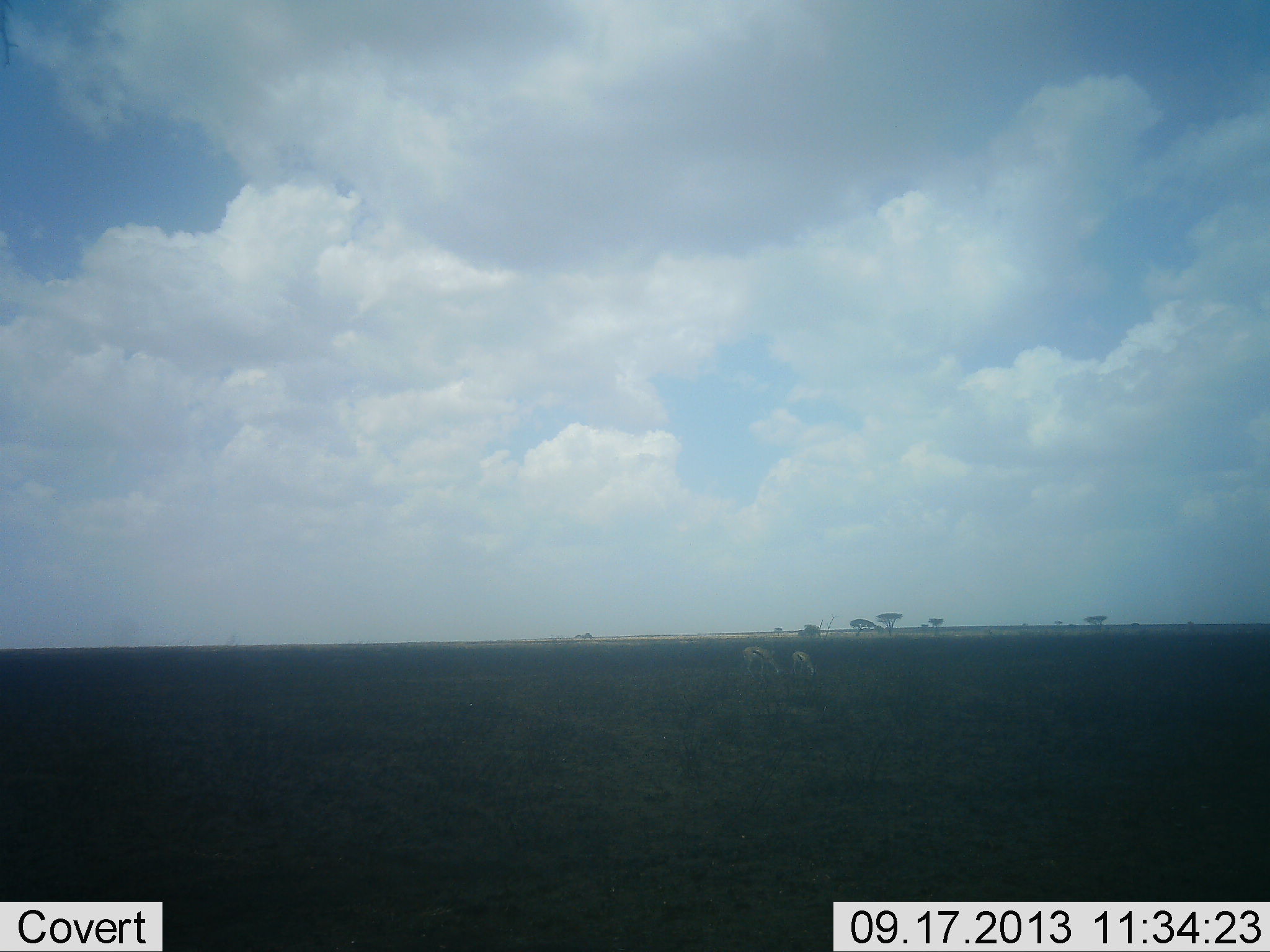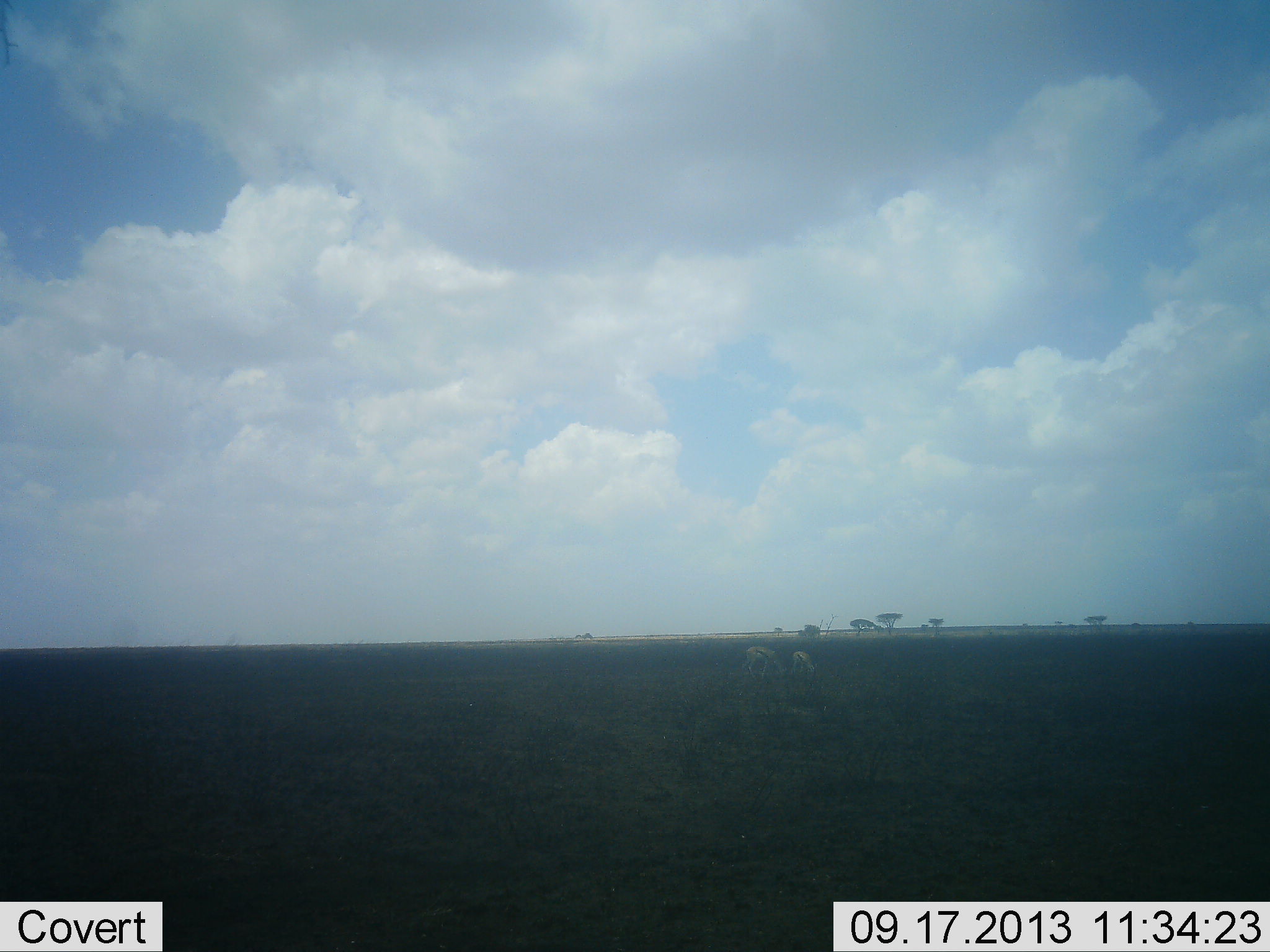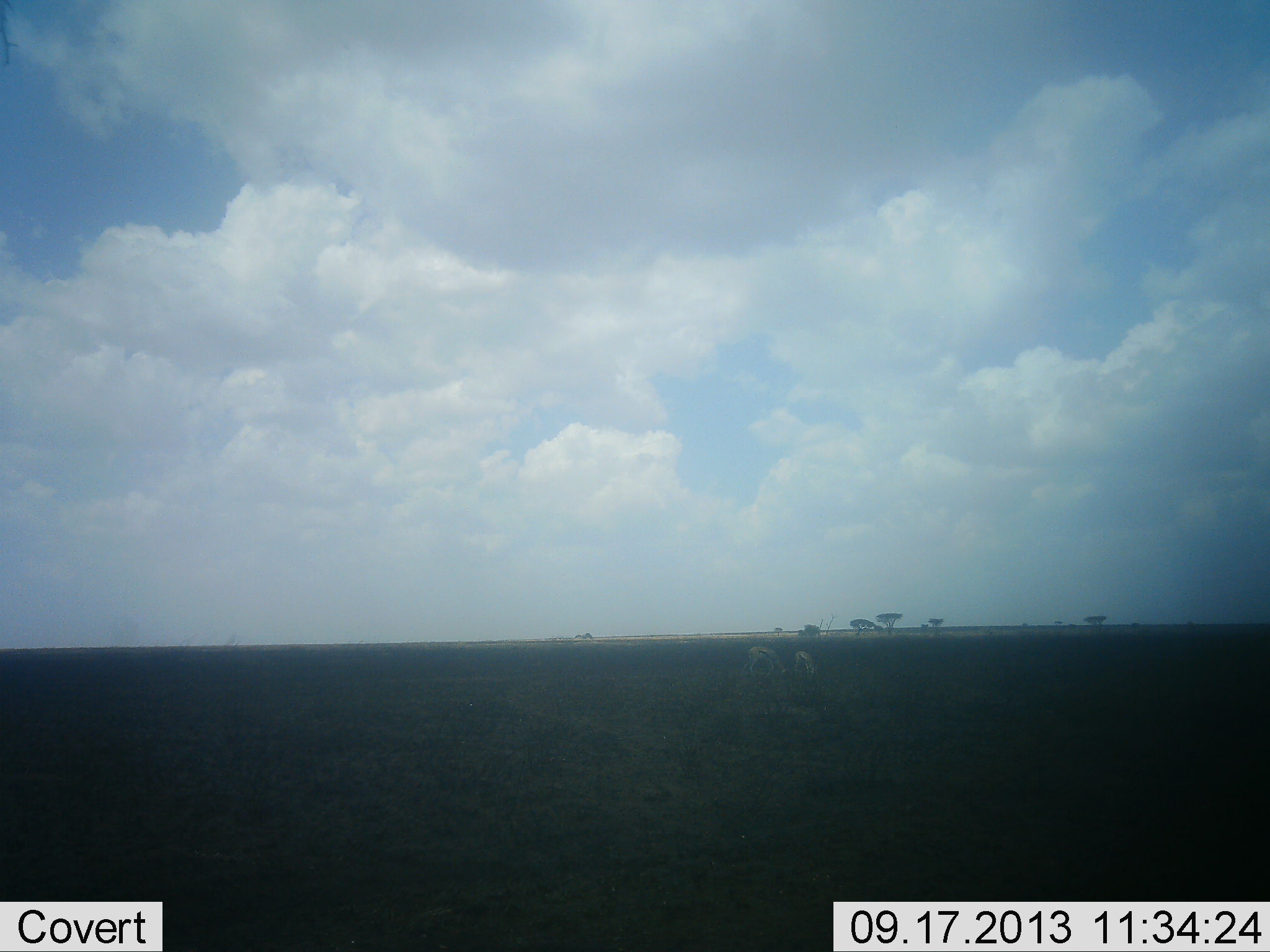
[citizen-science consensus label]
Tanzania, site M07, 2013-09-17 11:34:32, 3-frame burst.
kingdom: Animalia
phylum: Chordata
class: Mammalia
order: Artiodactyla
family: Bovidae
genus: Eudorcas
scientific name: Eudorcas thomsonii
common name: thomson's gazelle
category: gazellethomsons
Gazellethomsons (thomson's gazelle) (Eudorcas thomsonii), count 2. Behavior (volunteer vote fractions): standing 30%, resting 0%, moving 0%, interacting 0%. Young present (vote fraction): 10%. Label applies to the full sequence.